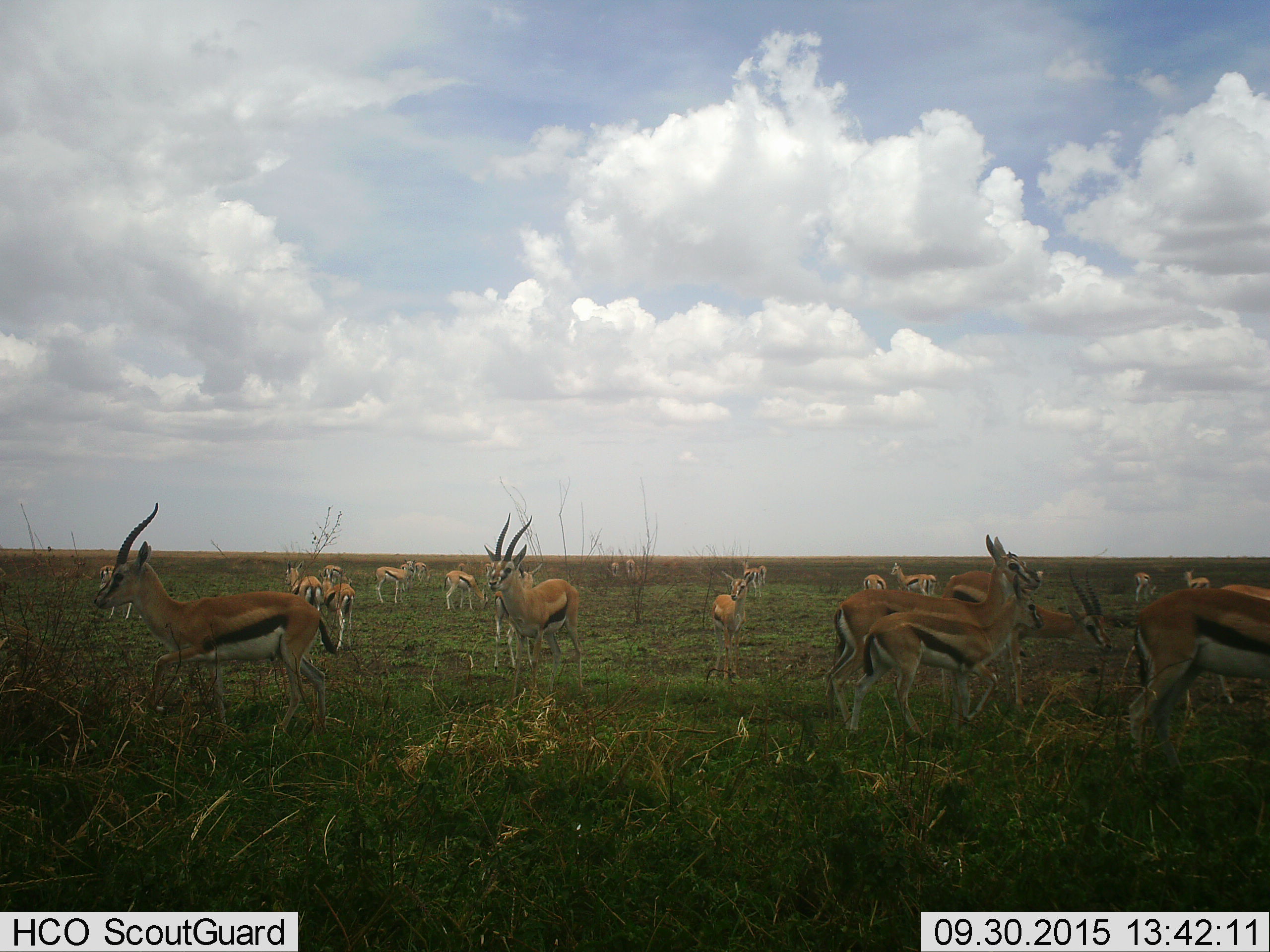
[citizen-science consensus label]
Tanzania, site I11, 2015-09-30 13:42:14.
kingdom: Animalia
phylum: Chordata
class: Mammalia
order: Artiodactyla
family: Bovidae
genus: Eudorcas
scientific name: Eudorcas thomsonii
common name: thomson's gazelle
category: gazellethomsons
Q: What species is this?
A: Gazellethomsons (thomson's gazelle) (Eudorcas thomsonii).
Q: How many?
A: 11-50.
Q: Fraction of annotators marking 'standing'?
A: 62%.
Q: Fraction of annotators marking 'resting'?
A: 12%.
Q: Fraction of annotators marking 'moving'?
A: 75%.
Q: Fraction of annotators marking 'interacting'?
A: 12%.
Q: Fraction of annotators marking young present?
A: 62%.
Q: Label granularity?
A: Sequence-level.